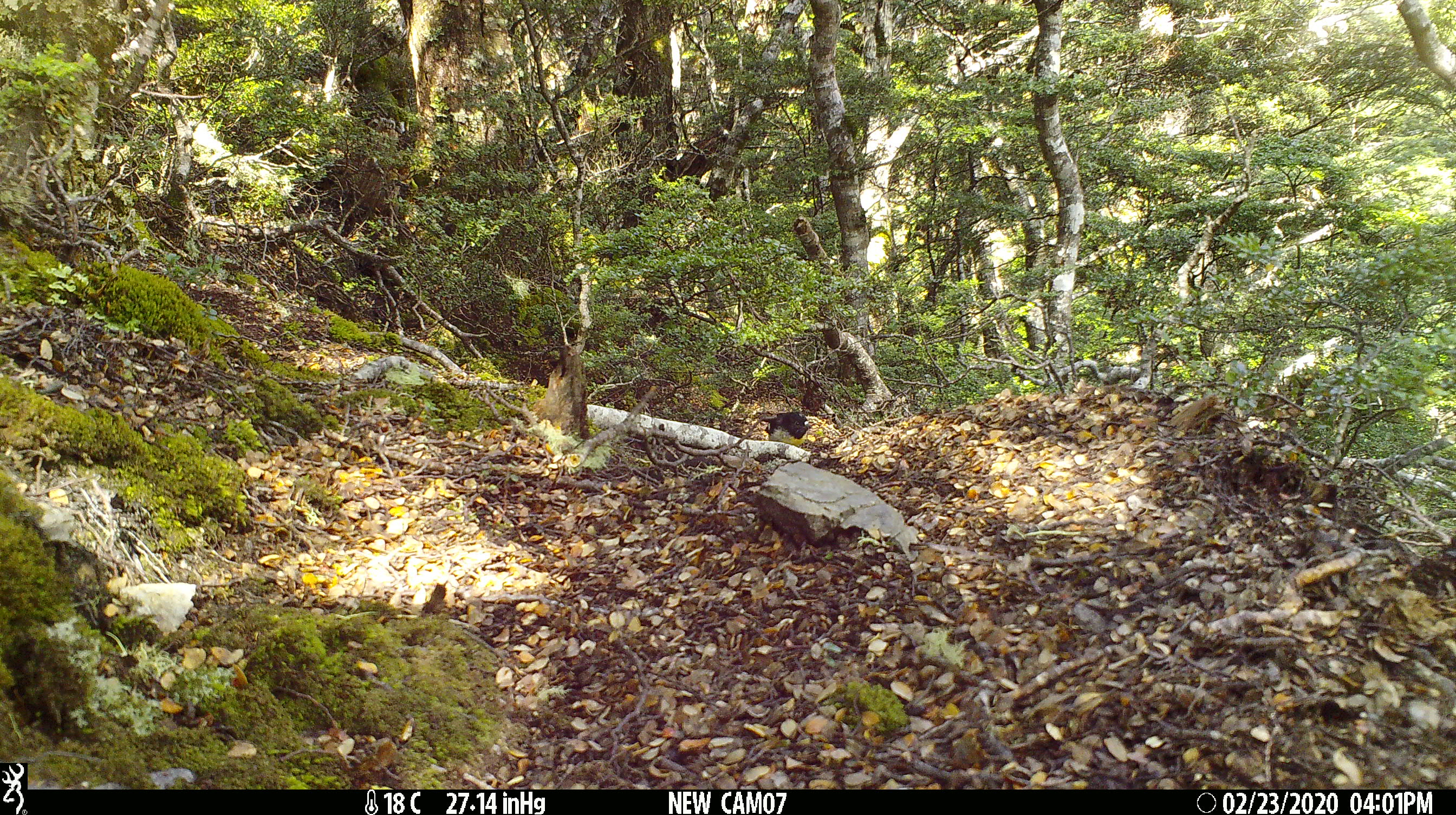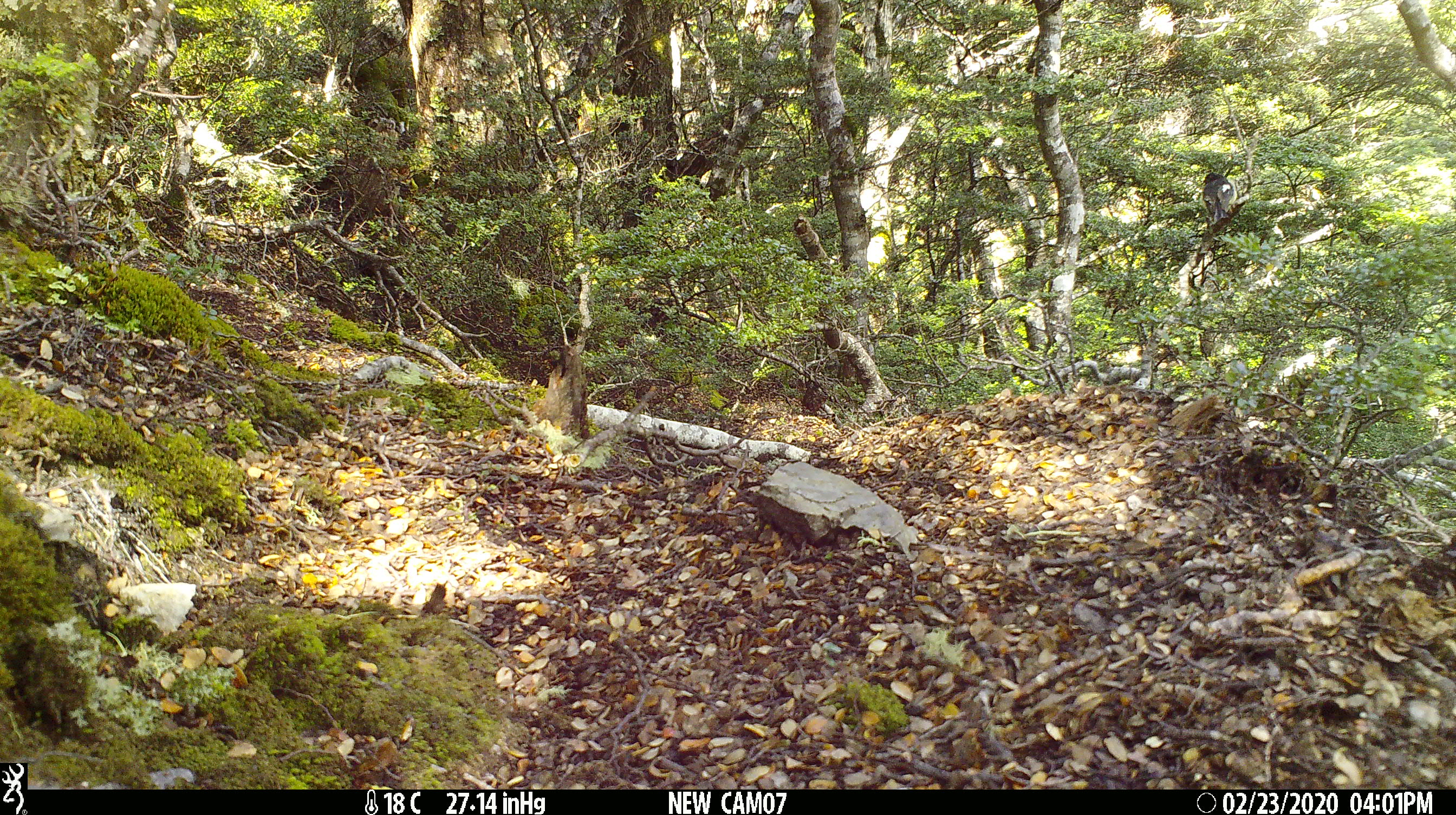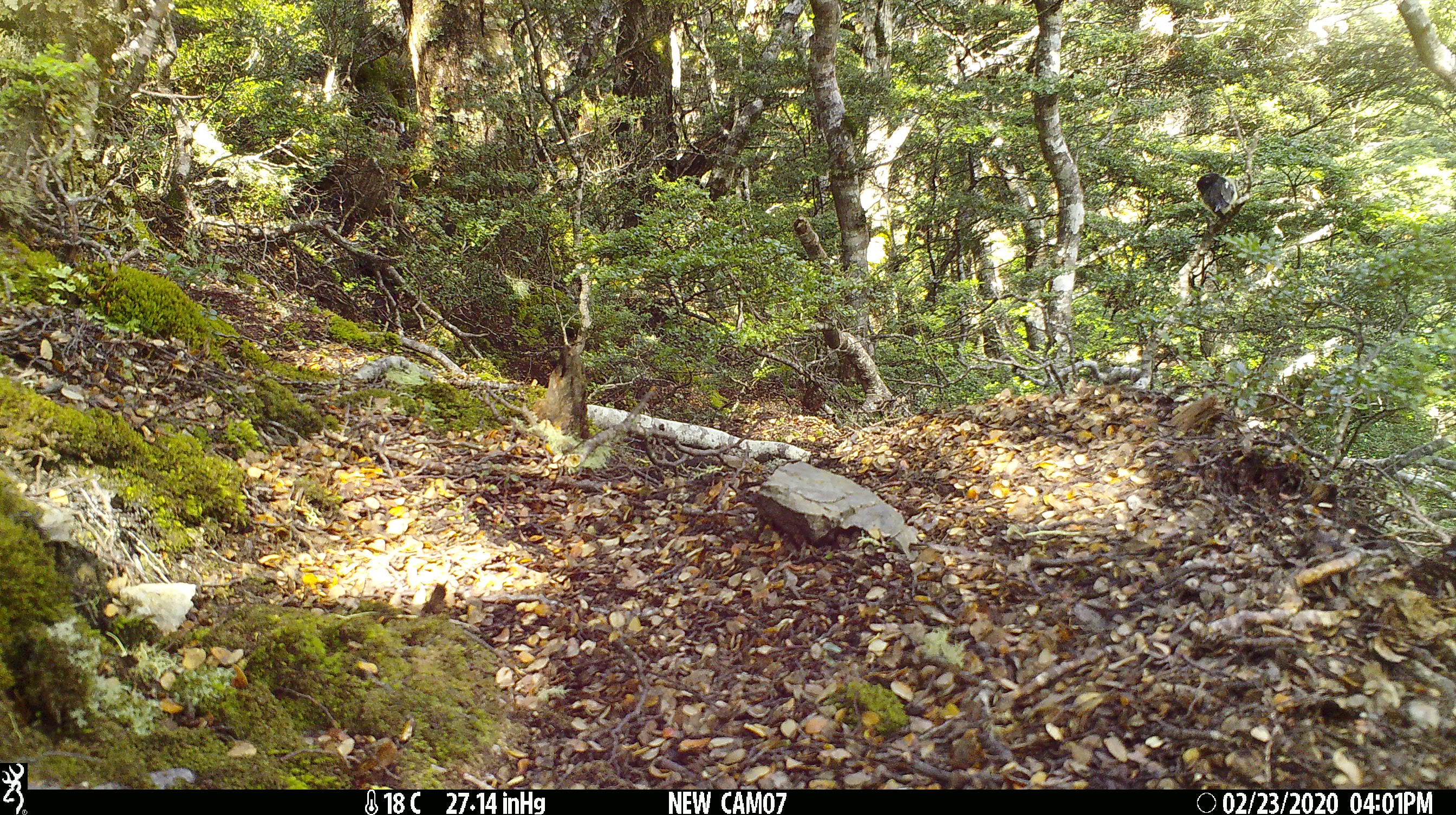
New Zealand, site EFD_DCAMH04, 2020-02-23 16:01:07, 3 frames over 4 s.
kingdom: Animalia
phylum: Chordata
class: Aves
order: Passeriformes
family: Petroicidae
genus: Petroica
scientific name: Petroica macrocephala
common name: tomtit